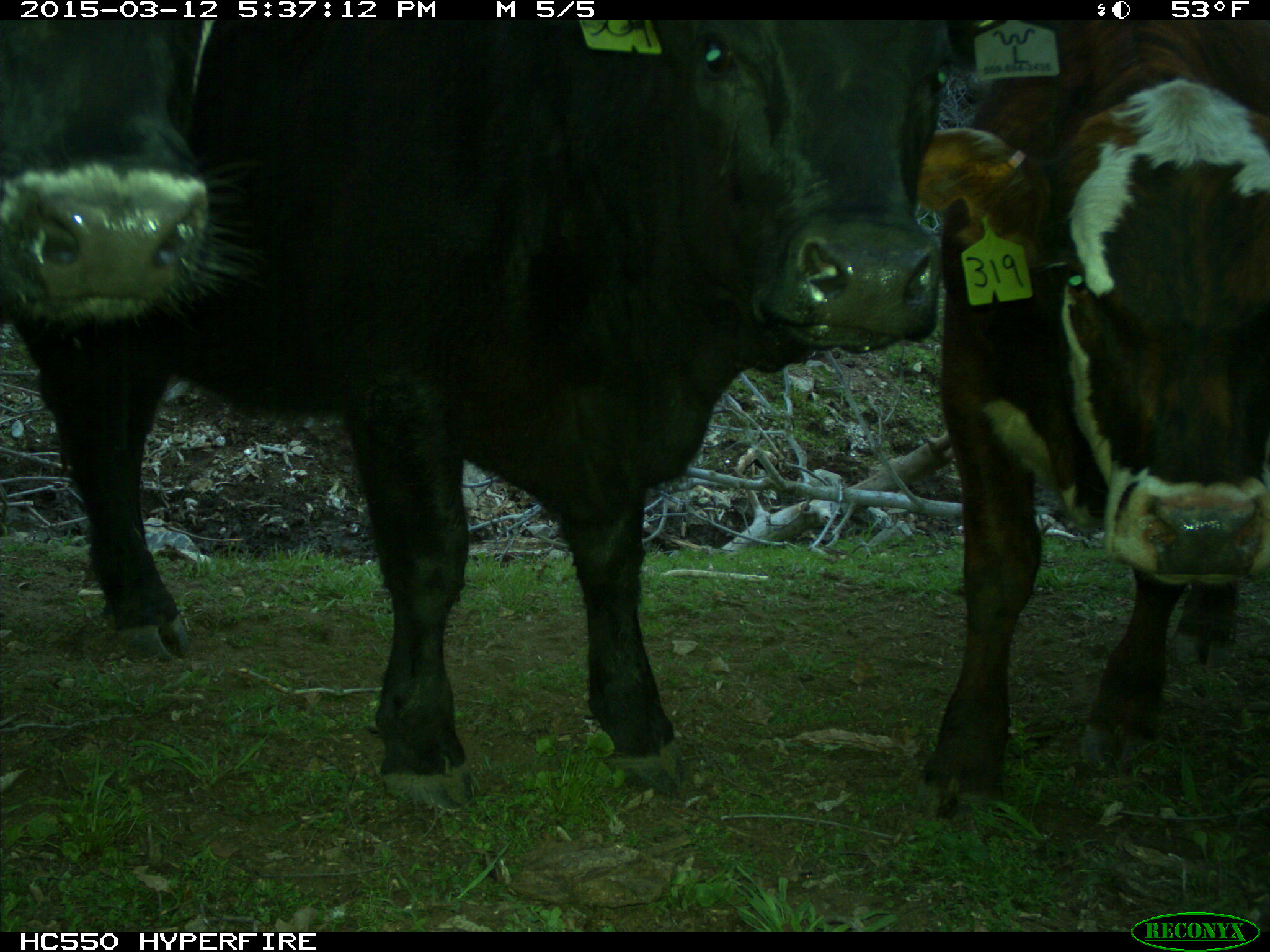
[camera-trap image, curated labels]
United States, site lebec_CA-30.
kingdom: Animalia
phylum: Chordata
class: Mammalia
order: Artiodactyla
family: Bovidae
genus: Bos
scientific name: Bos taurus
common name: domestic cow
Bos taurus (domestic cow).